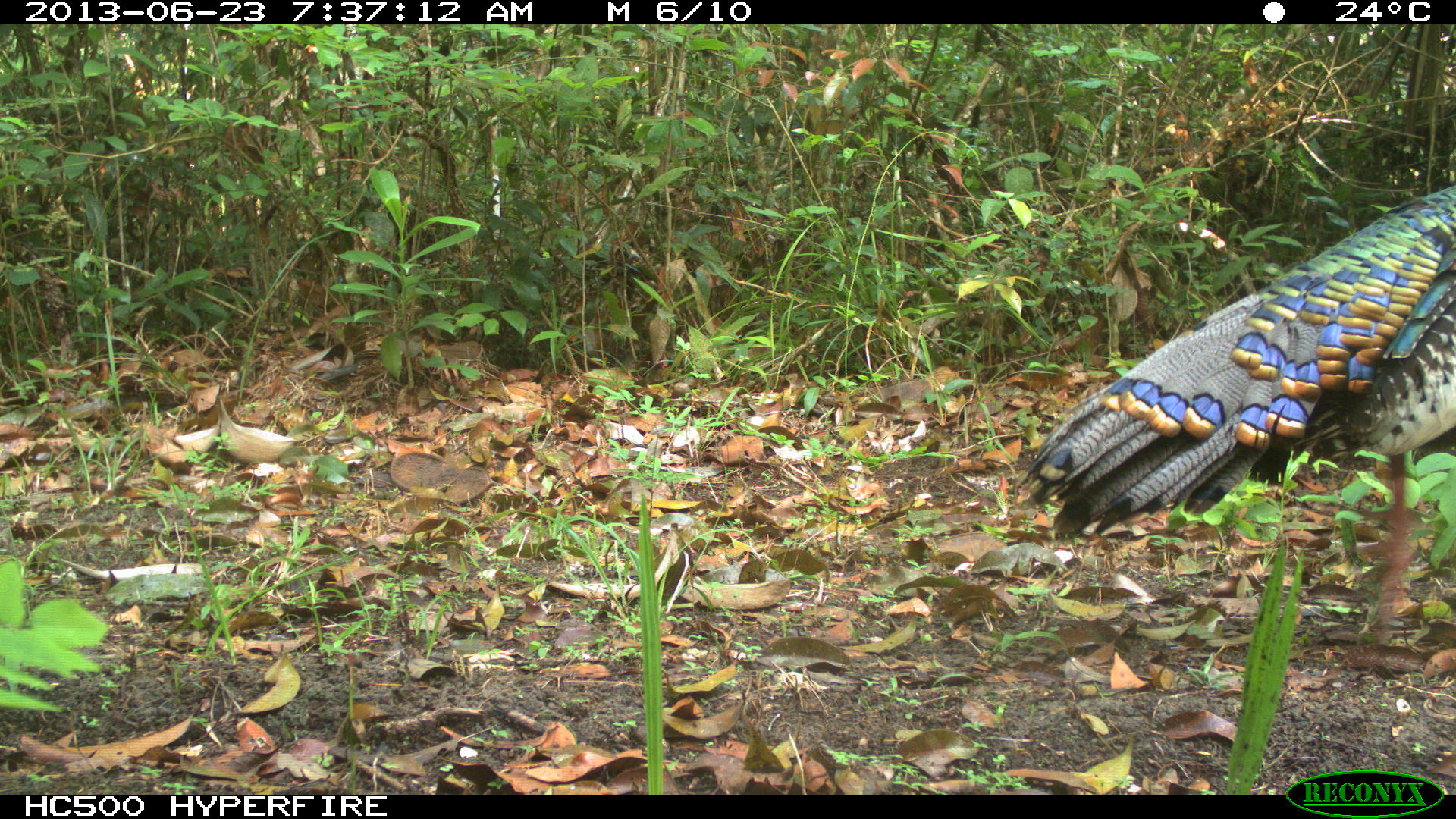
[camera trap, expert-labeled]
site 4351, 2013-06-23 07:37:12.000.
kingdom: Animalia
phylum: Chordata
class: Aves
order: Galliformes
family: Phasianidae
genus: Meleagris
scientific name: Meleagris ocellata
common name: ocellated turkey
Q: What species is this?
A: Meleagris ocellata (ocellated turkey).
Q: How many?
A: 1.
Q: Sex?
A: Male.